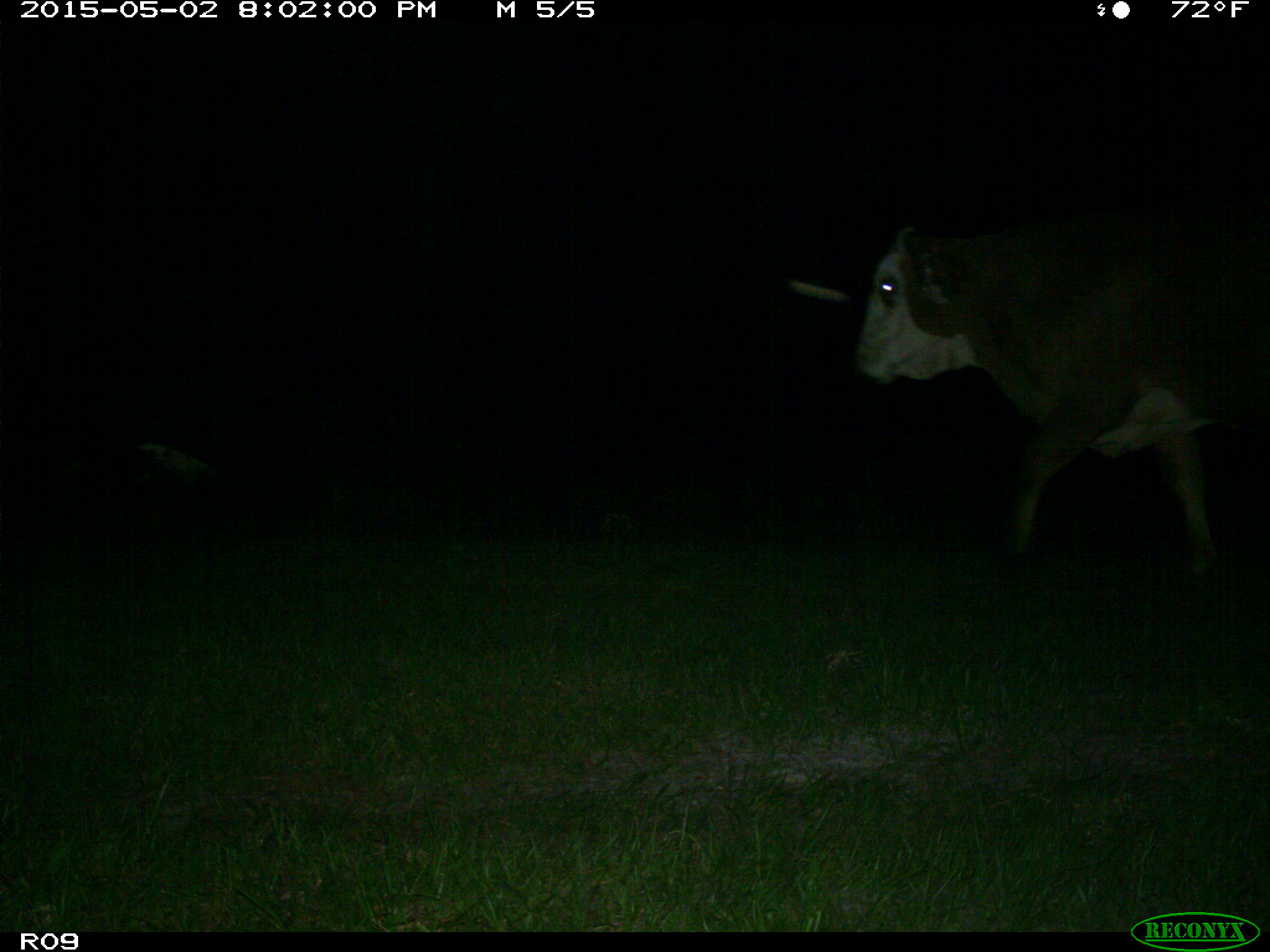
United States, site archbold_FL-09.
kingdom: Animalia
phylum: Chordata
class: Mammalia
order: Artiodactyla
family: Bovidae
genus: Bos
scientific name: Bos taurus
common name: domestic cow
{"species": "Bos taurus (domestic cow)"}